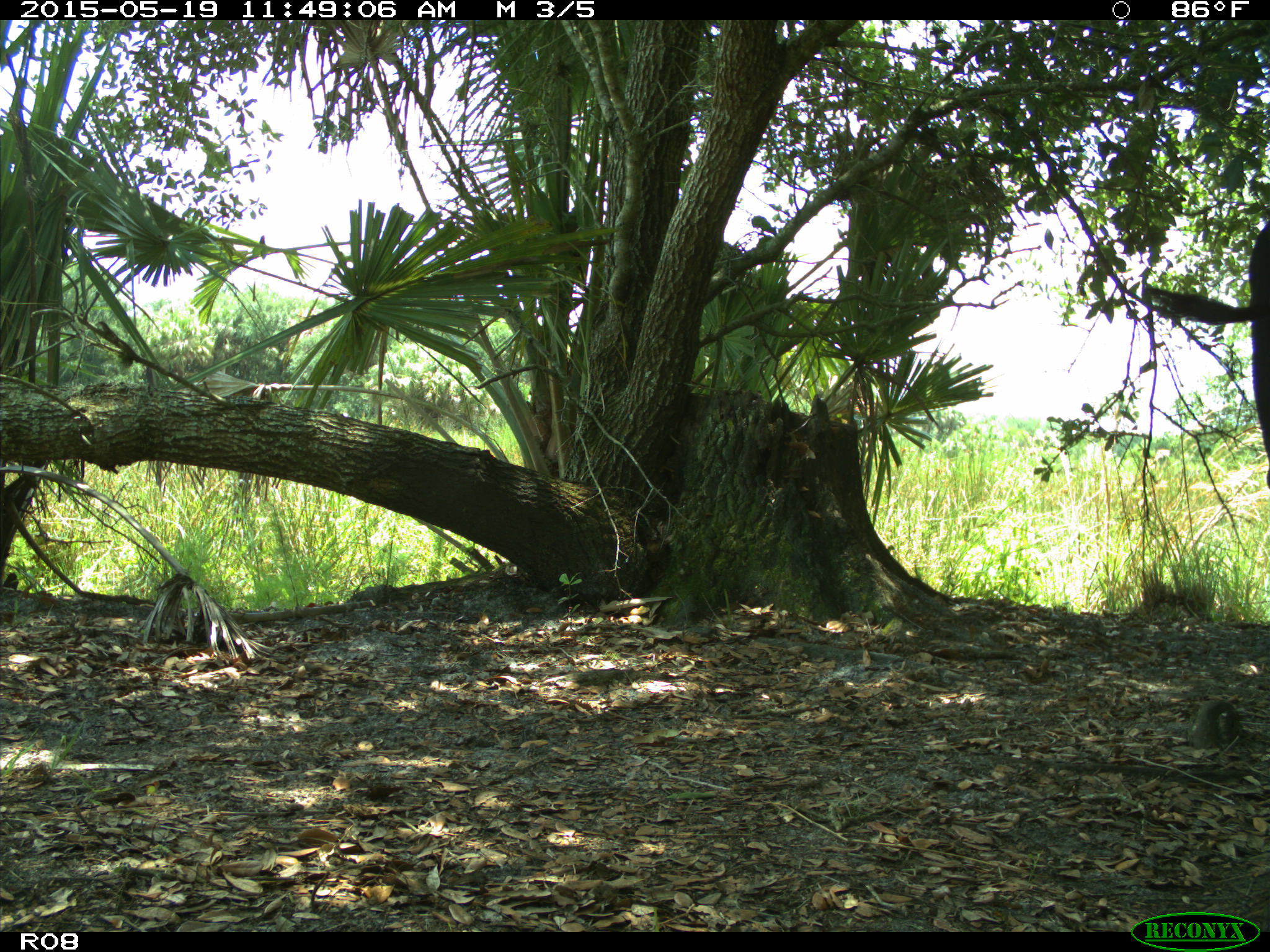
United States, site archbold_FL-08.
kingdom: Animalia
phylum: Chordata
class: Mammalia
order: Artiodactyla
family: Bovidae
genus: Bos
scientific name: Bos taurus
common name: domestic cow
Bos taurus (domestic cow).